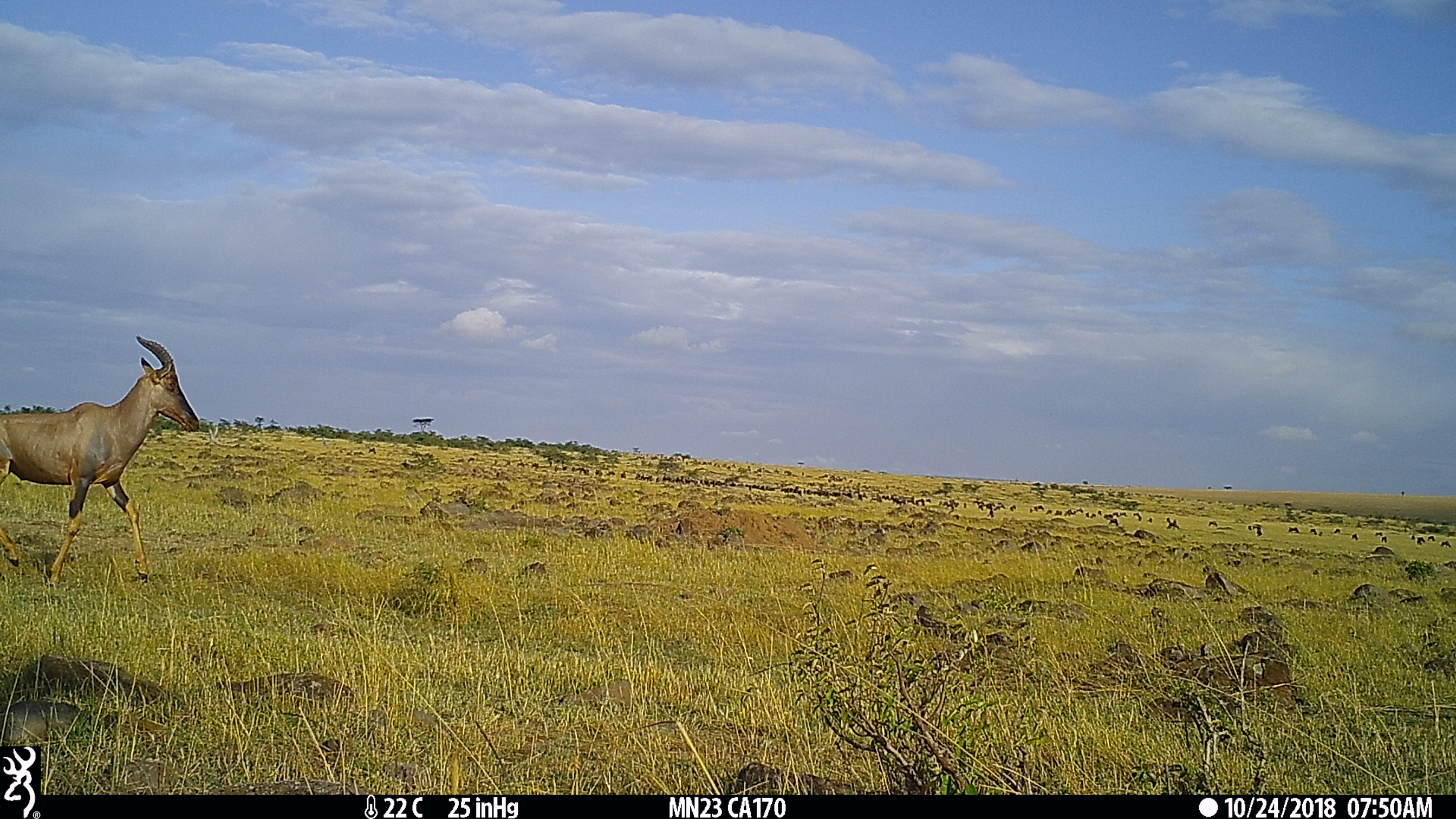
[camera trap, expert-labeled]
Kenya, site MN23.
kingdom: Animalia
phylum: Chordata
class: Mammalia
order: Artiodactyla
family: Bovidae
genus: Damaliscus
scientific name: Damaliscus lunatus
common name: topi